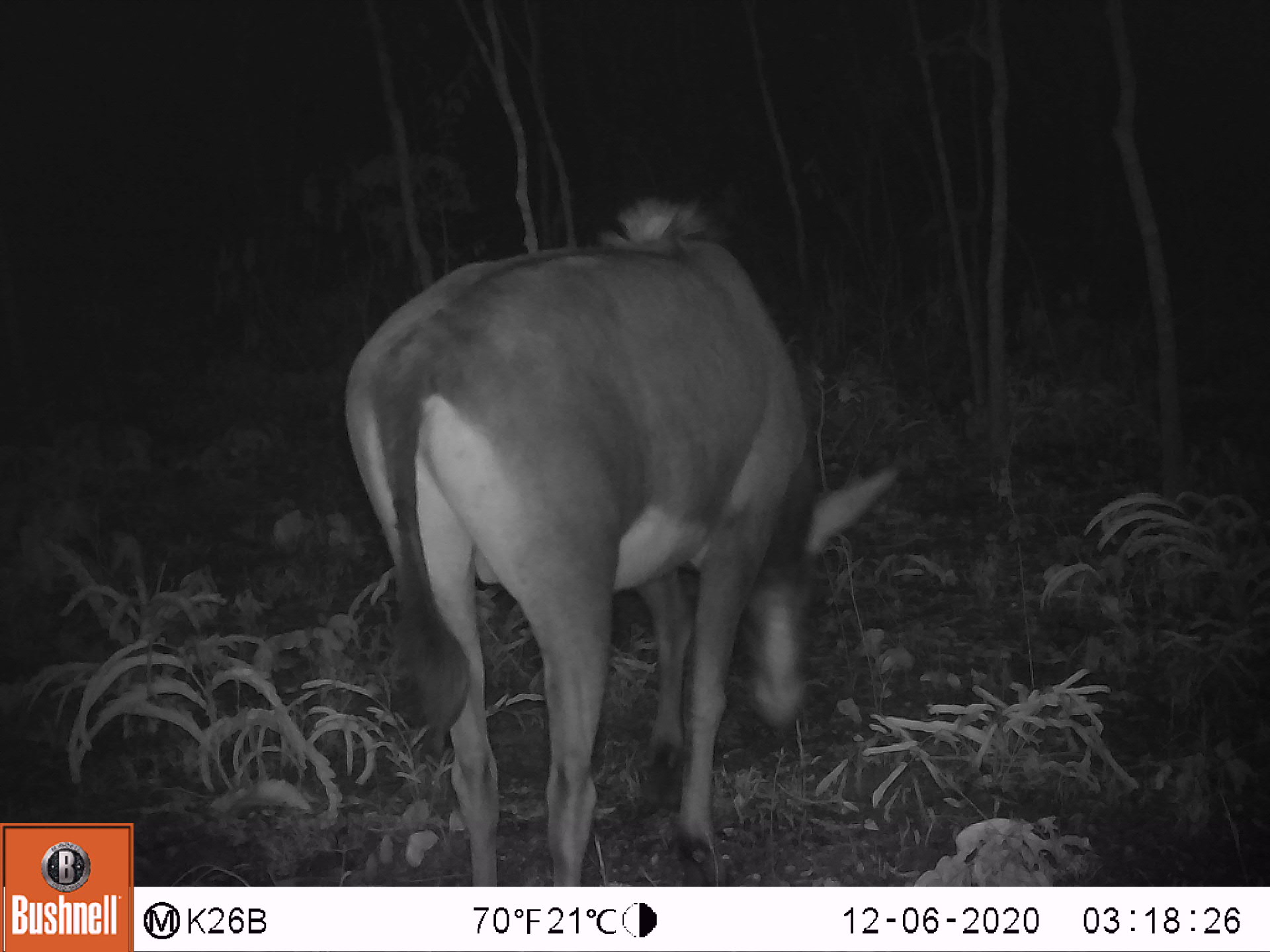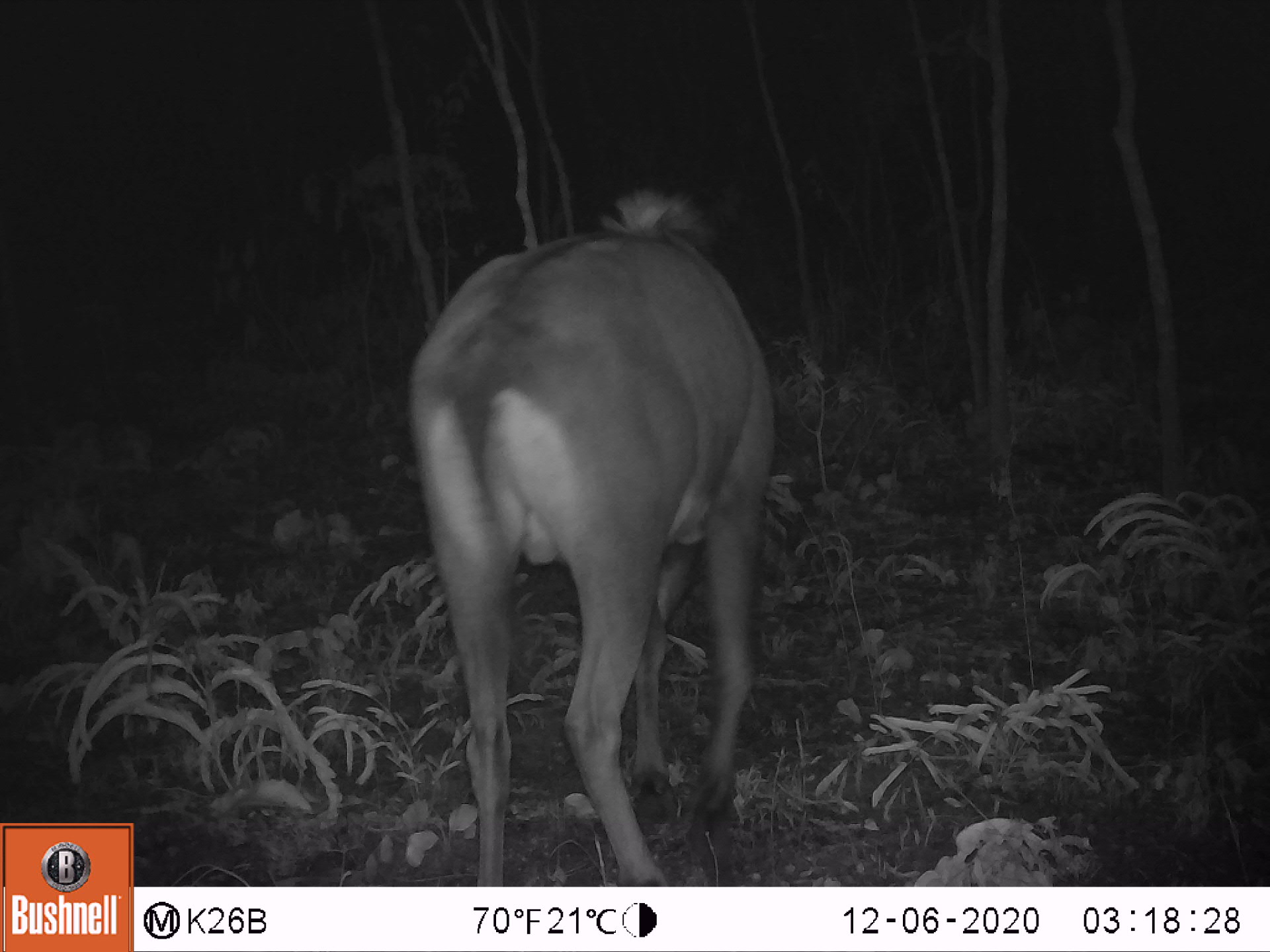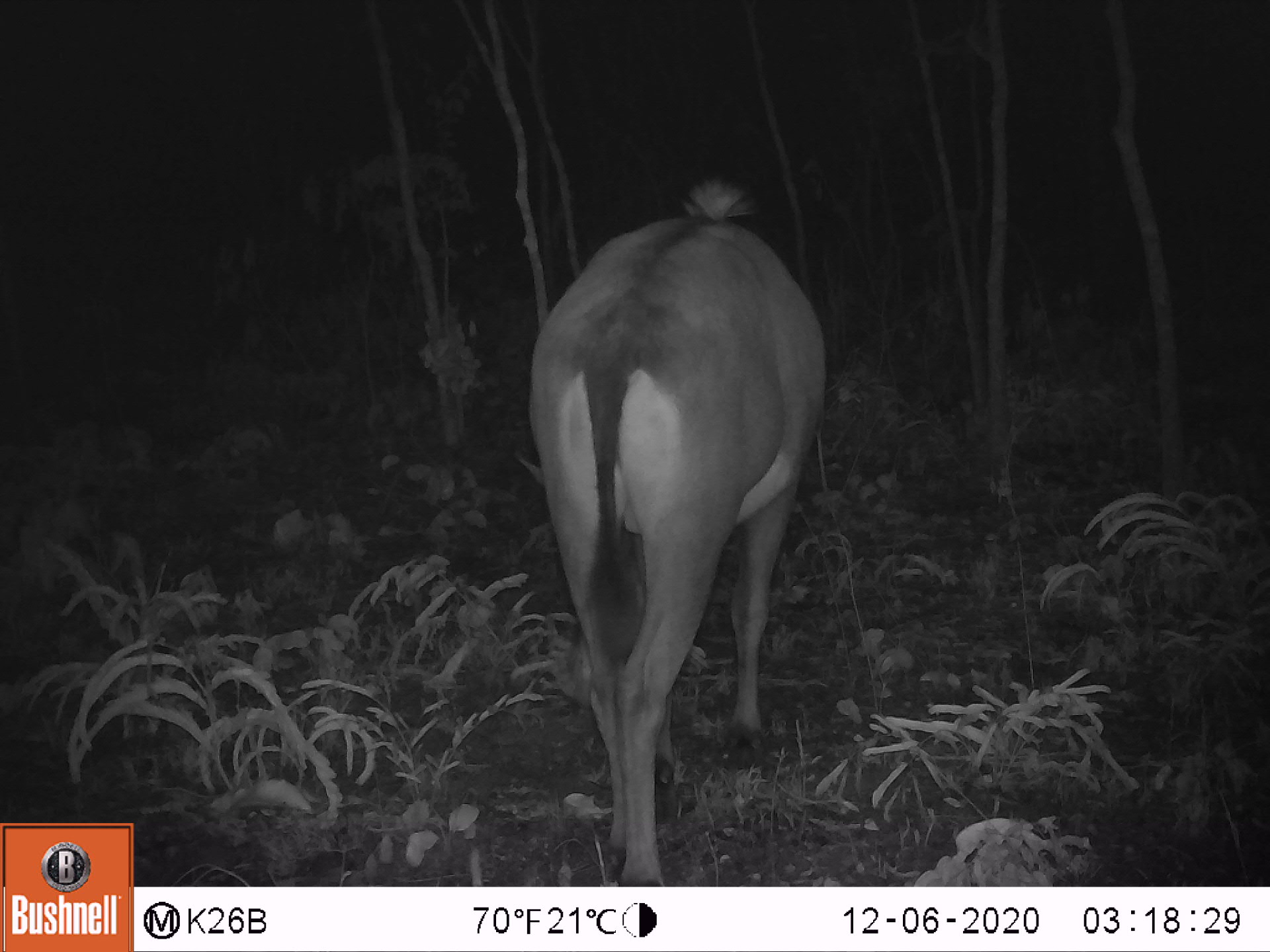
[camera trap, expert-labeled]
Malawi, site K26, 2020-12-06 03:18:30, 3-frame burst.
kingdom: Animalia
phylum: Chordata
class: Mammalia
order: Artiodactyla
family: Bovidae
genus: Hippotragus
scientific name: Hippotragus niger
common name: sable antelope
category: sable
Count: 1.